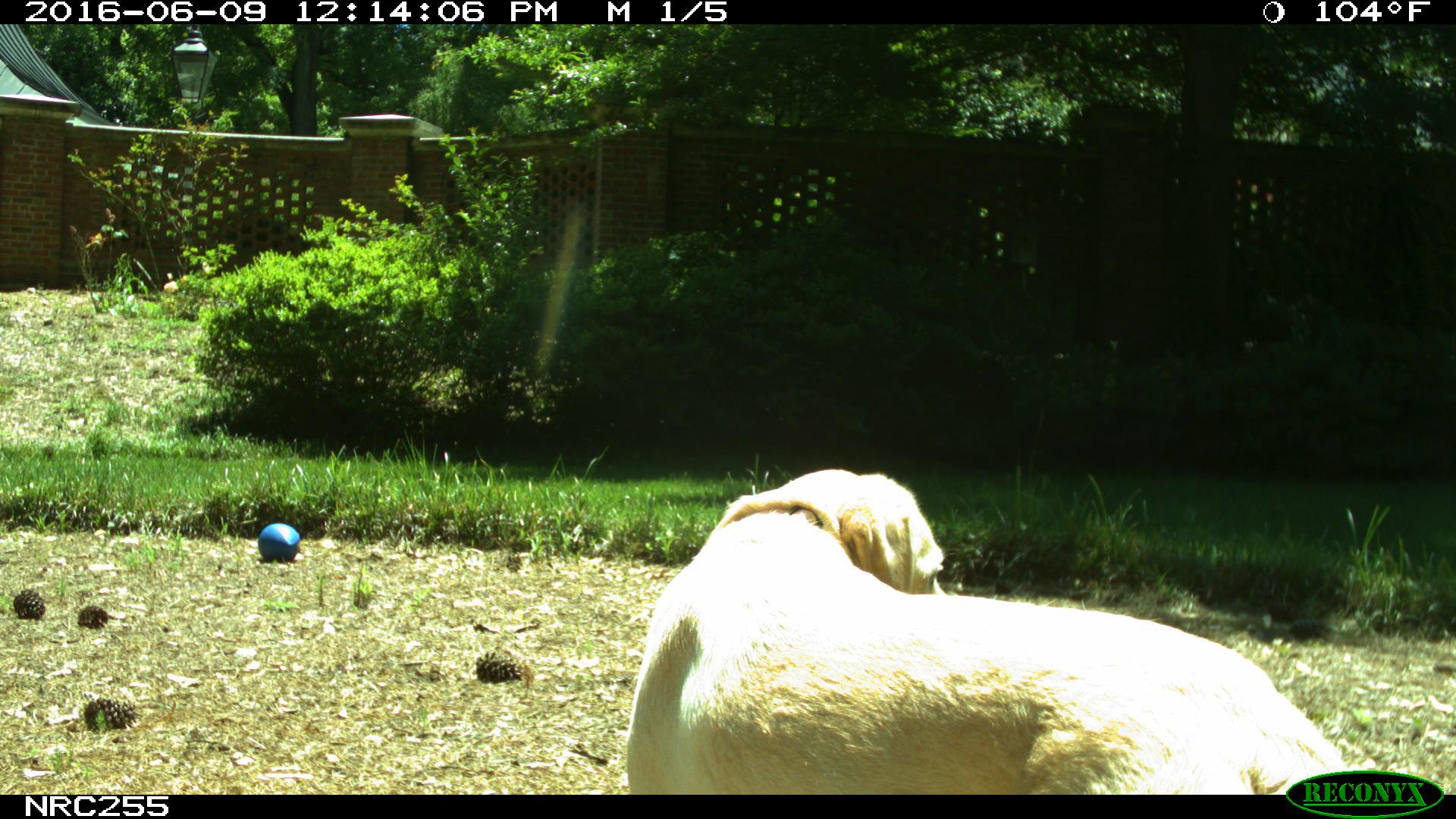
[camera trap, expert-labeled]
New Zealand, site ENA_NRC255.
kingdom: Animalia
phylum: Chordata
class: Mammalia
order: Carnivora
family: Canidae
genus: Canis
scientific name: Canis familiaris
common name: domestic dog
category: dog